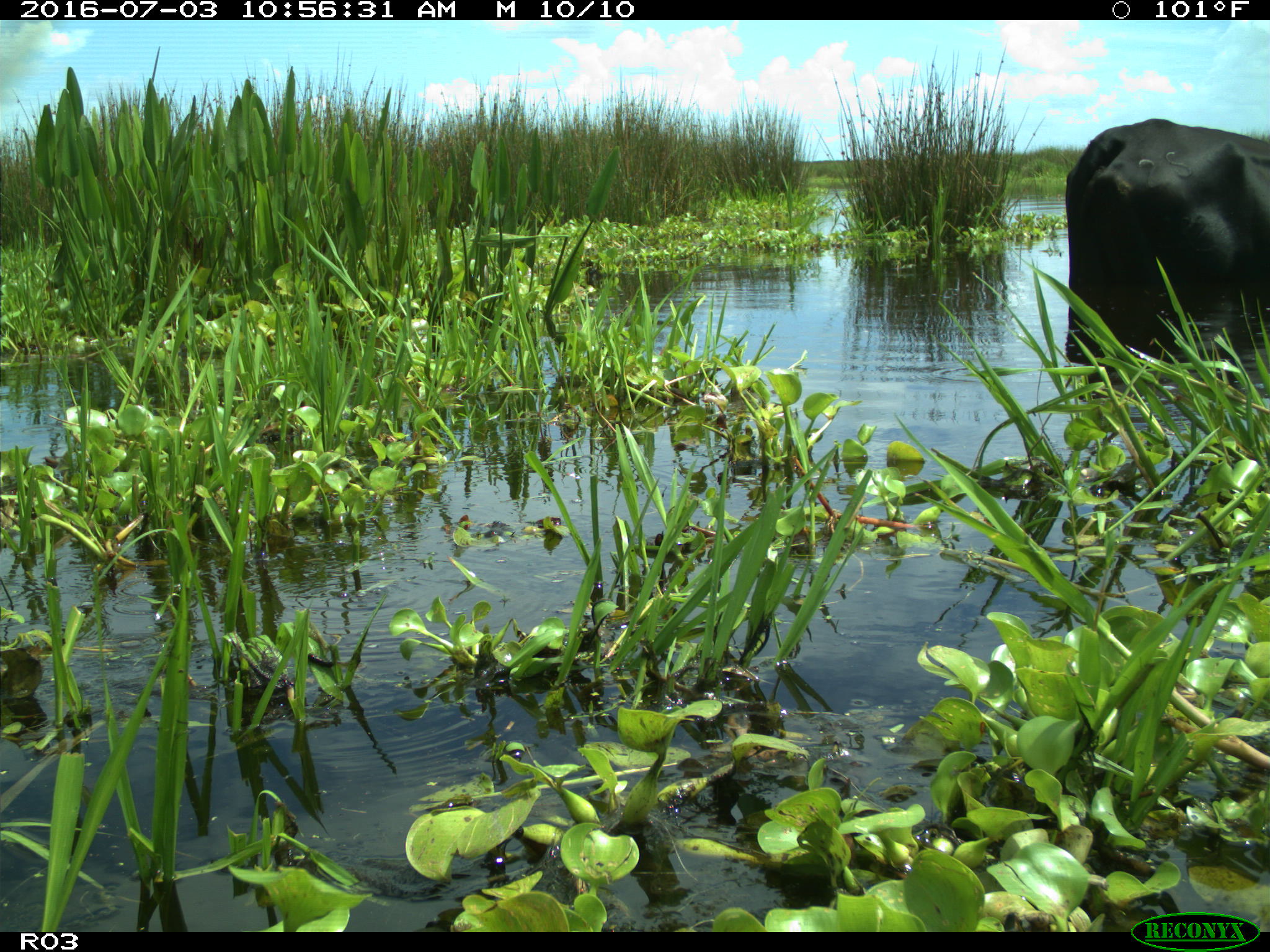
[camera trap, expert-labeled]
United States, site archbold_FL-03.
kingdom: Animalia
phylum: Chordata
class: Mammalia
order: Artiodactyla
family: Bovidae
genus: Bos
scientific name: Bos taurus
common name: domestic cow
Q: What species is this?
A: Bos taurus (domestic cow).